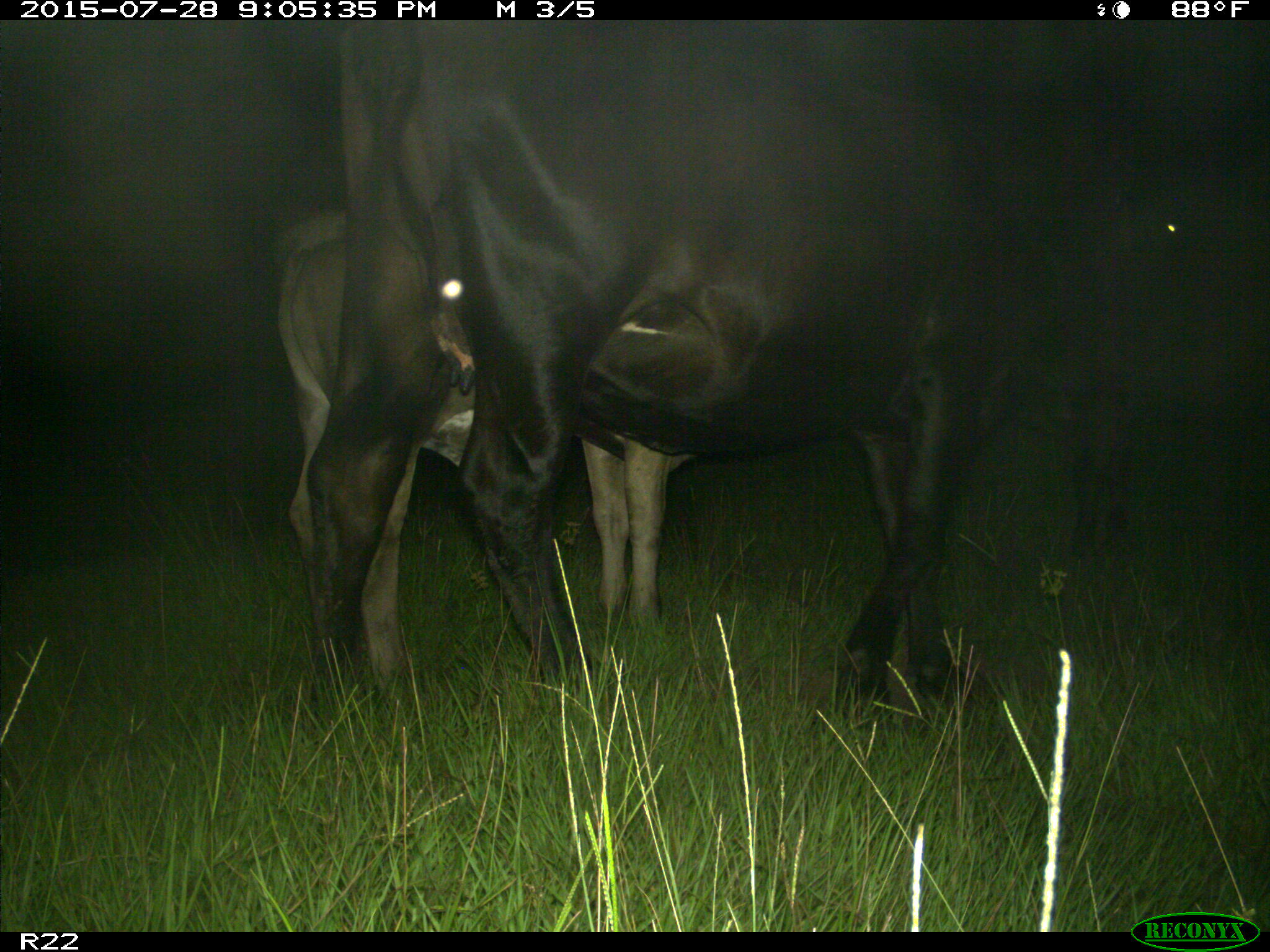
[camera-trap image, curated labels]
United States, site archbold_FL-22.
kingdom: Animalia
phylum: Chordata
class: Mammalia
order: Artiodactyla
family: Bovidae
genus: Bos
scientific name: Bos taurus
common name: domestic cow